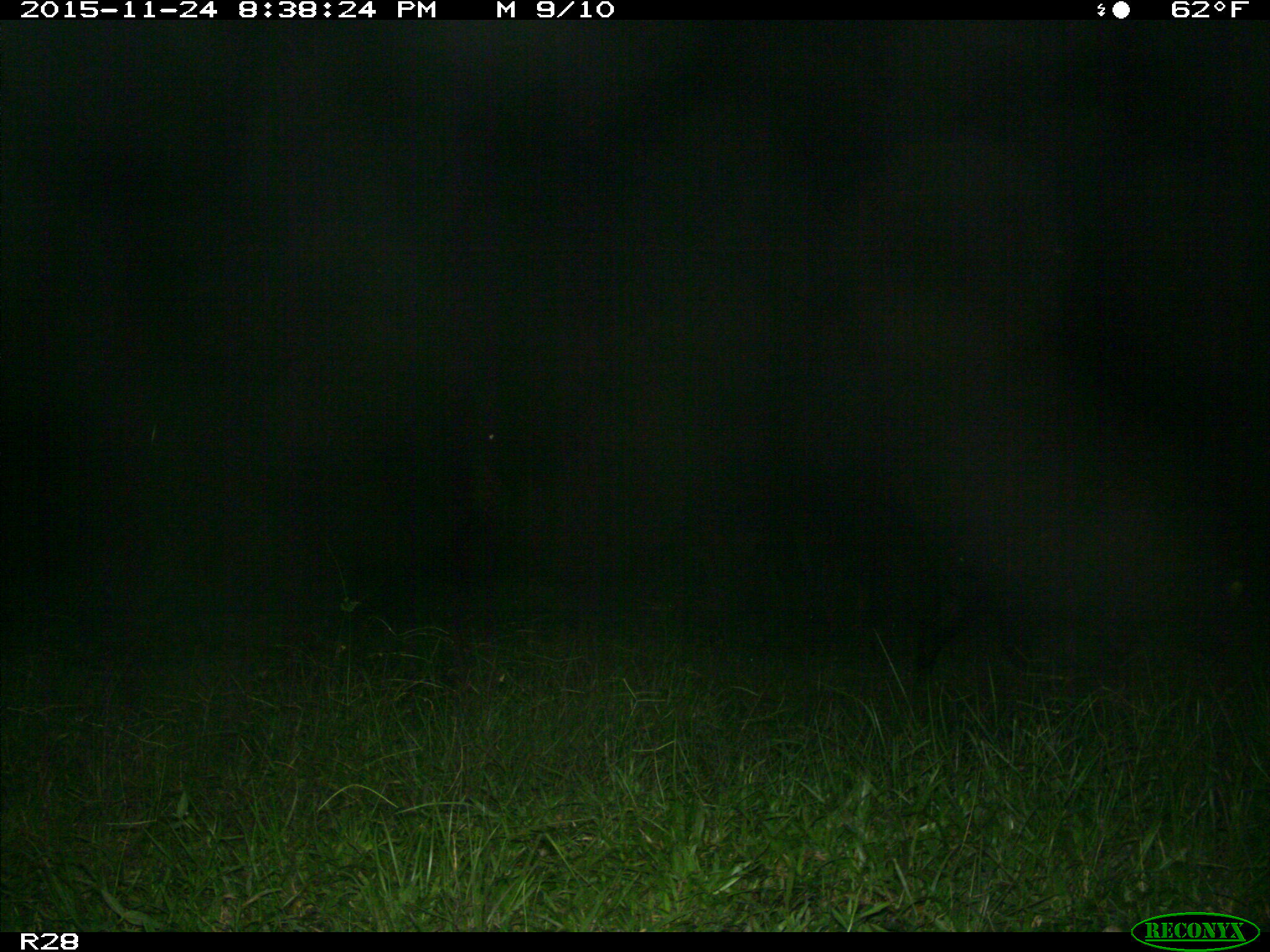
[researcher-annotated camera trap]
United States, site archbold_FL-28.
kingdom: Animalia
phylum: Chordata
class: Mammalia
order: Artiodactyla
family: Suidae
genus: Sus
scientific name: Sus scrofa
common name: wild boar